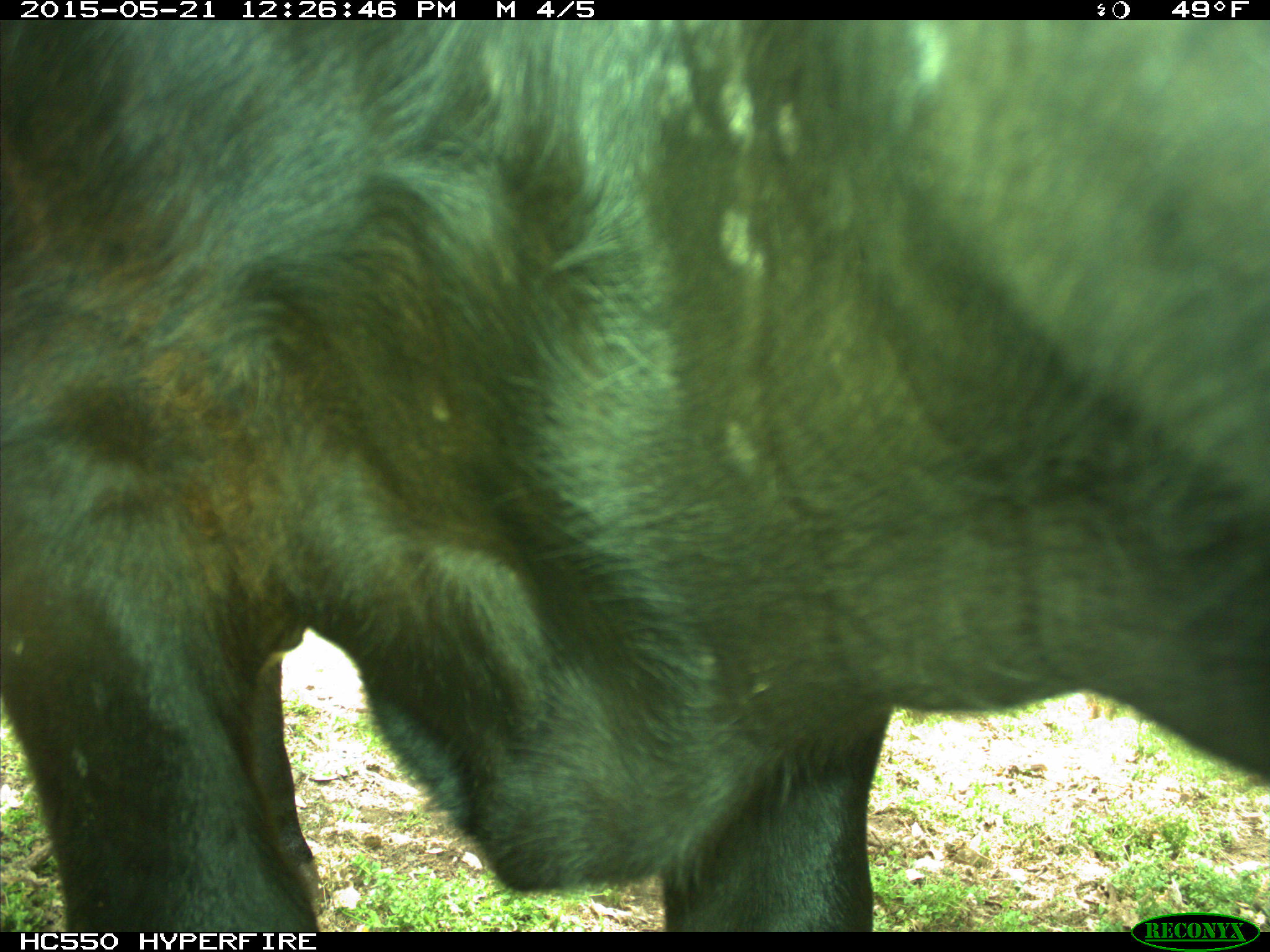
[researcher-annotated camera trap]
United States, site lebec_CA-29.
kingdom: Animalia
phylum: Chordata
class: Mammalia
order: Artiodactyla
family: Bovidae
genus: Bos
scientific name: Bos taurus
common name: domestic cow